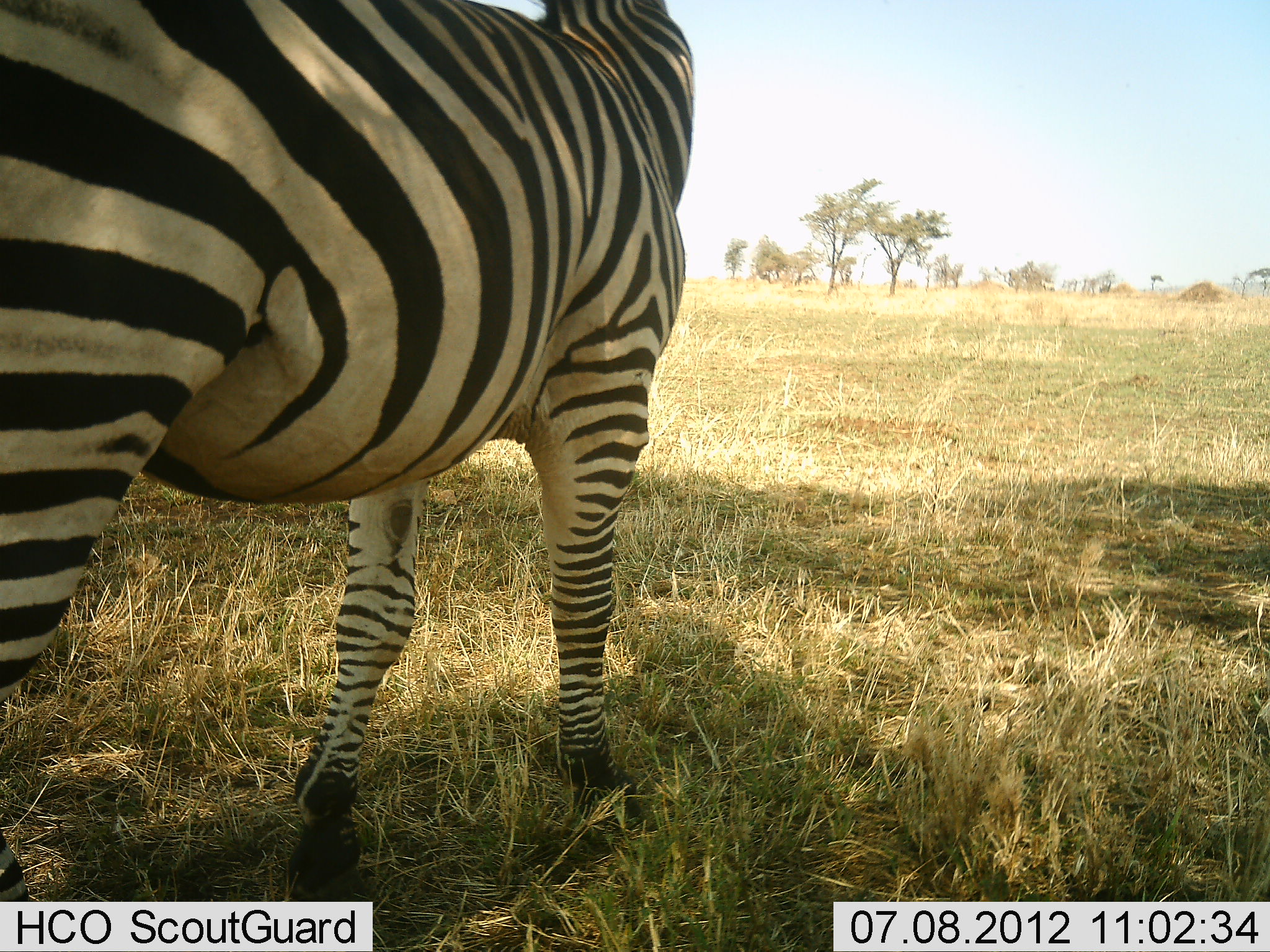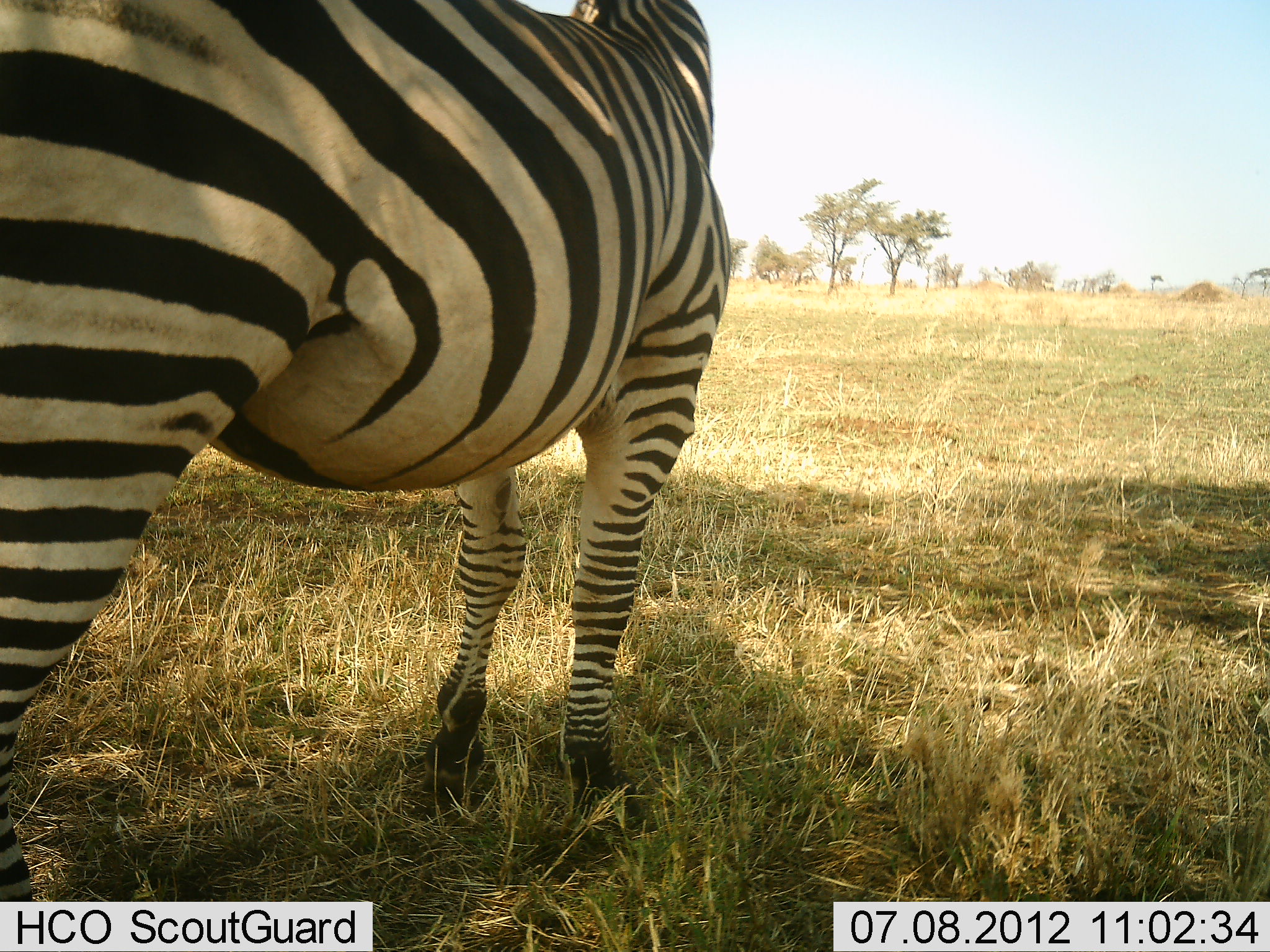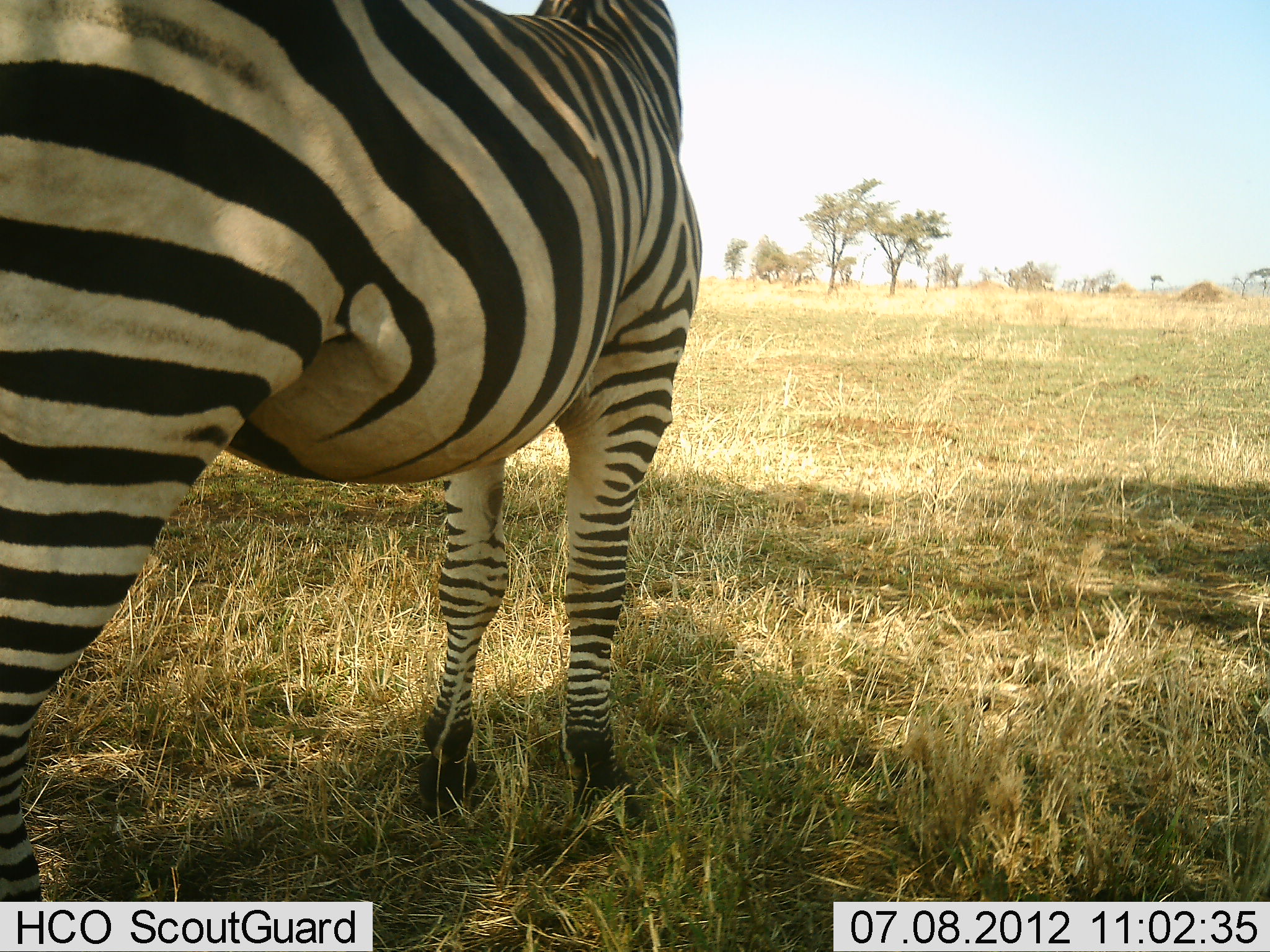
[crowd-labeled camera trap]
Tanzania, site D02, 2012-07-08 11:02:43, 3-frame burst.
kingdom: Animalia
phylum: Chordata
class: Mammalia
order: Perissodactyla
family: Equidae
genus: Equus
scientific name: Equus quagga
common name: plains zebra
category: zebra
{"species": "zebra (plains zebra) (Equus quagga)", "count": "1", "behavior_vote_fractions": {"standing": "100%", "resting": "0%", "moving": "0%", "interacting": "0%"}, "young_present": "0%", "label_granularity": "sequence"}